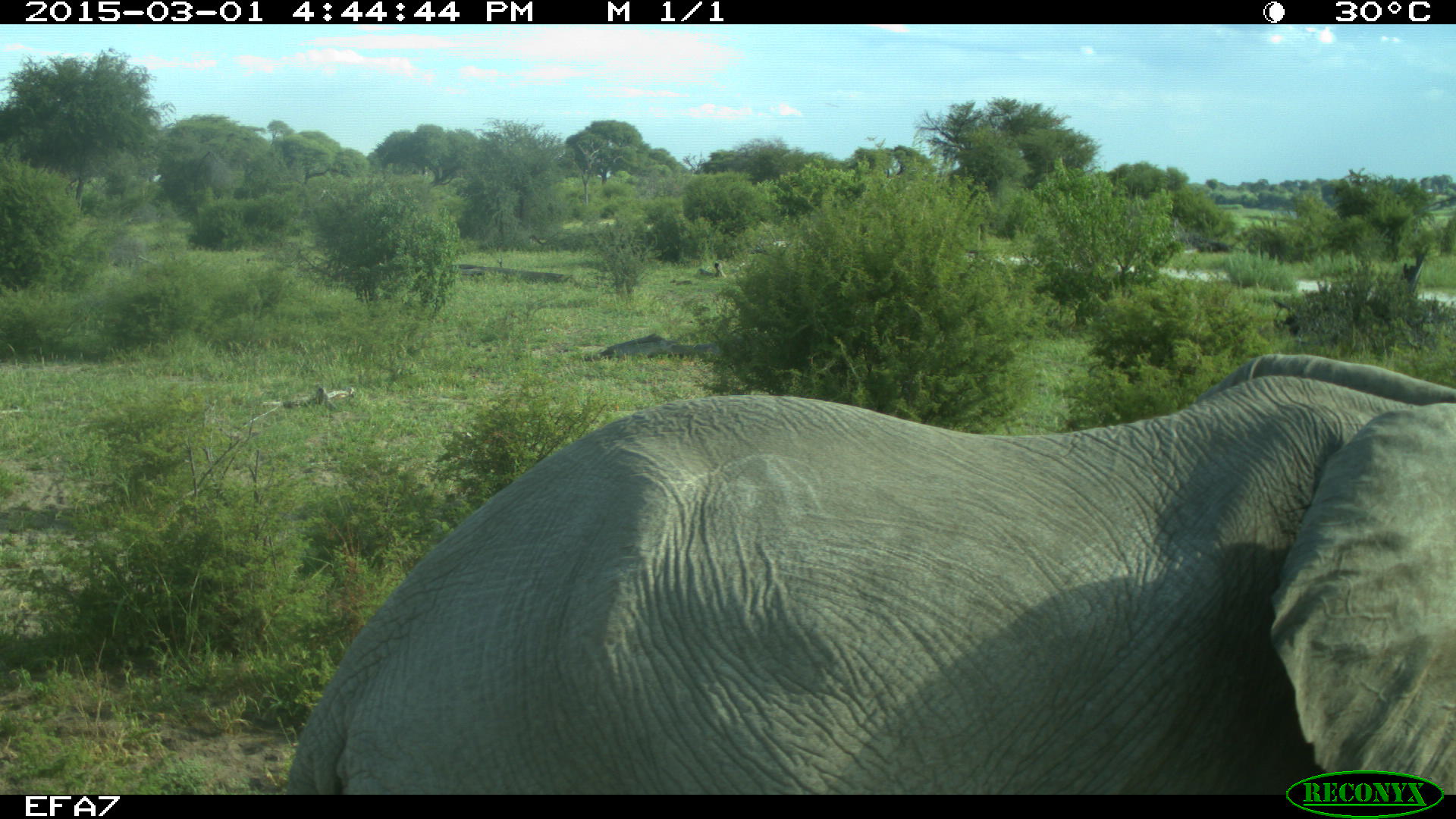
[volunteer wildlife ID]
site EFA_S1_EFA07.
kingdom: Animalia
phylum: Chordata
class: Mammalia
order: Proboscidea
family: Elephantidae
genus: Loxodonta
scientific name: Loxodonta africana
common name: african bush elephant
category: elephant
Elephant (african bush elephant) (Loxodonta africana), count 1. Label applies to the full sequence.